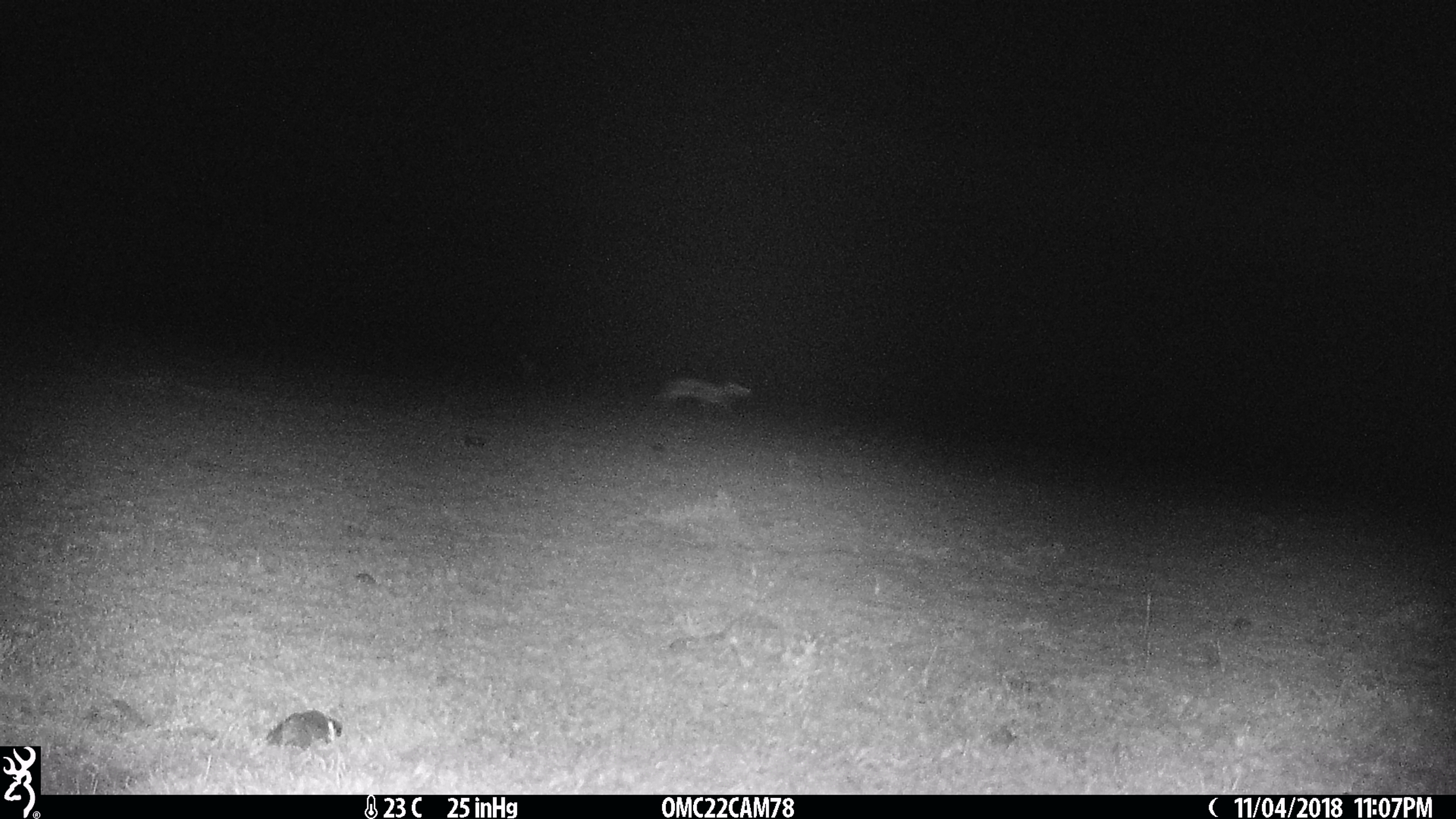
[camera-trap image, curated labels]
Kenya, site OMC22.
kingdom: Animalia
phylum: Chordata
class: Mammalia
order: Artiodactyla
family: Bovidae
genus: Eudorcas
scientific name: Eudorcas thomsonii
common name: thomon's gazelle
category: gazelle thomsons